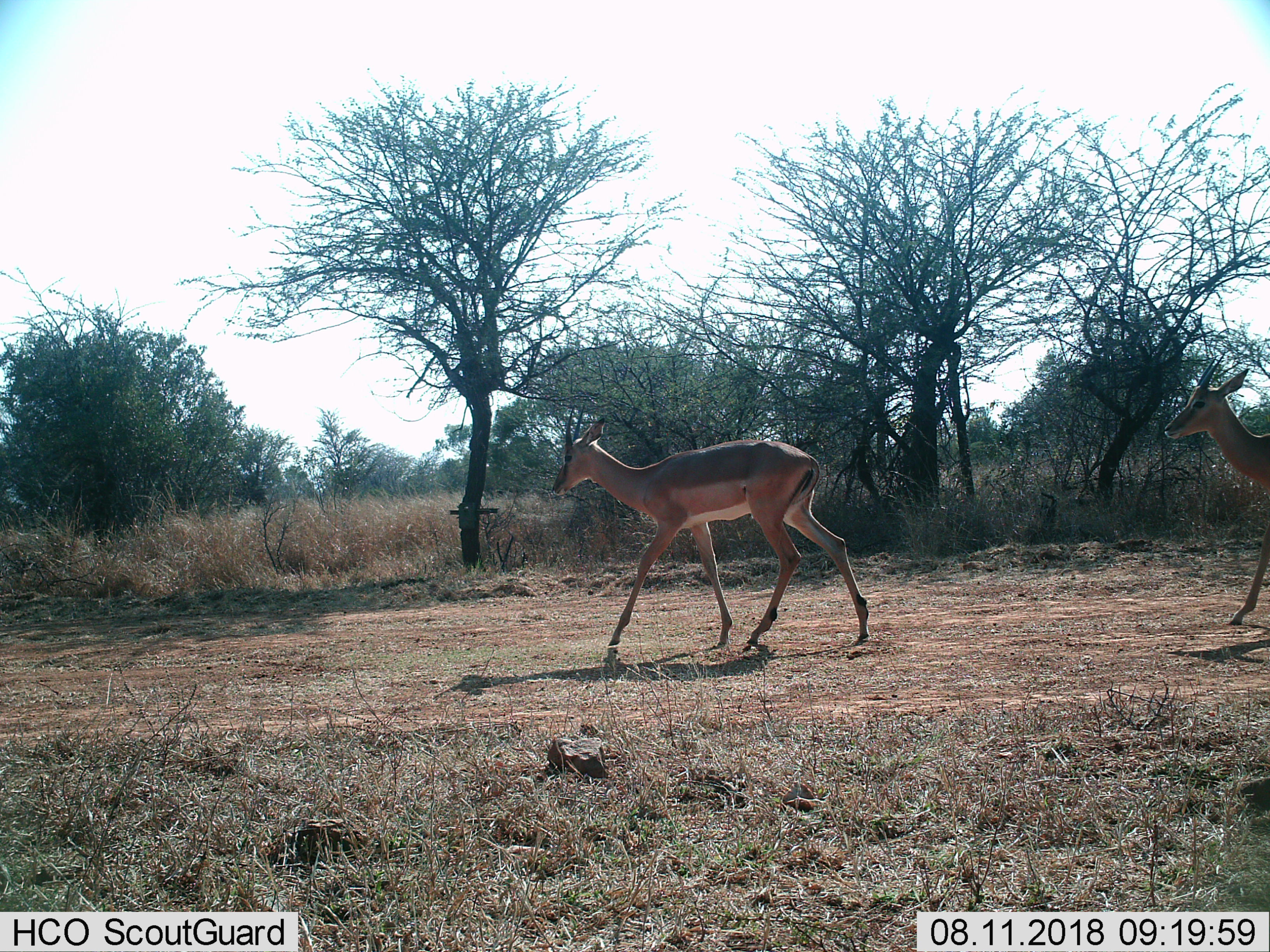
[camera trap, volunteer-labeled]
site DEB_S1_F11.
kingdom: Animalia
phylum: Chordata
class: Mammalia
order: Artiodactyla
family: Bovidae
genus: Aepyceros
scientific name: Aepyceros melampus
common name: impala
Impala (Aepyceros melampus), count 2. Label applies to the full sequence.